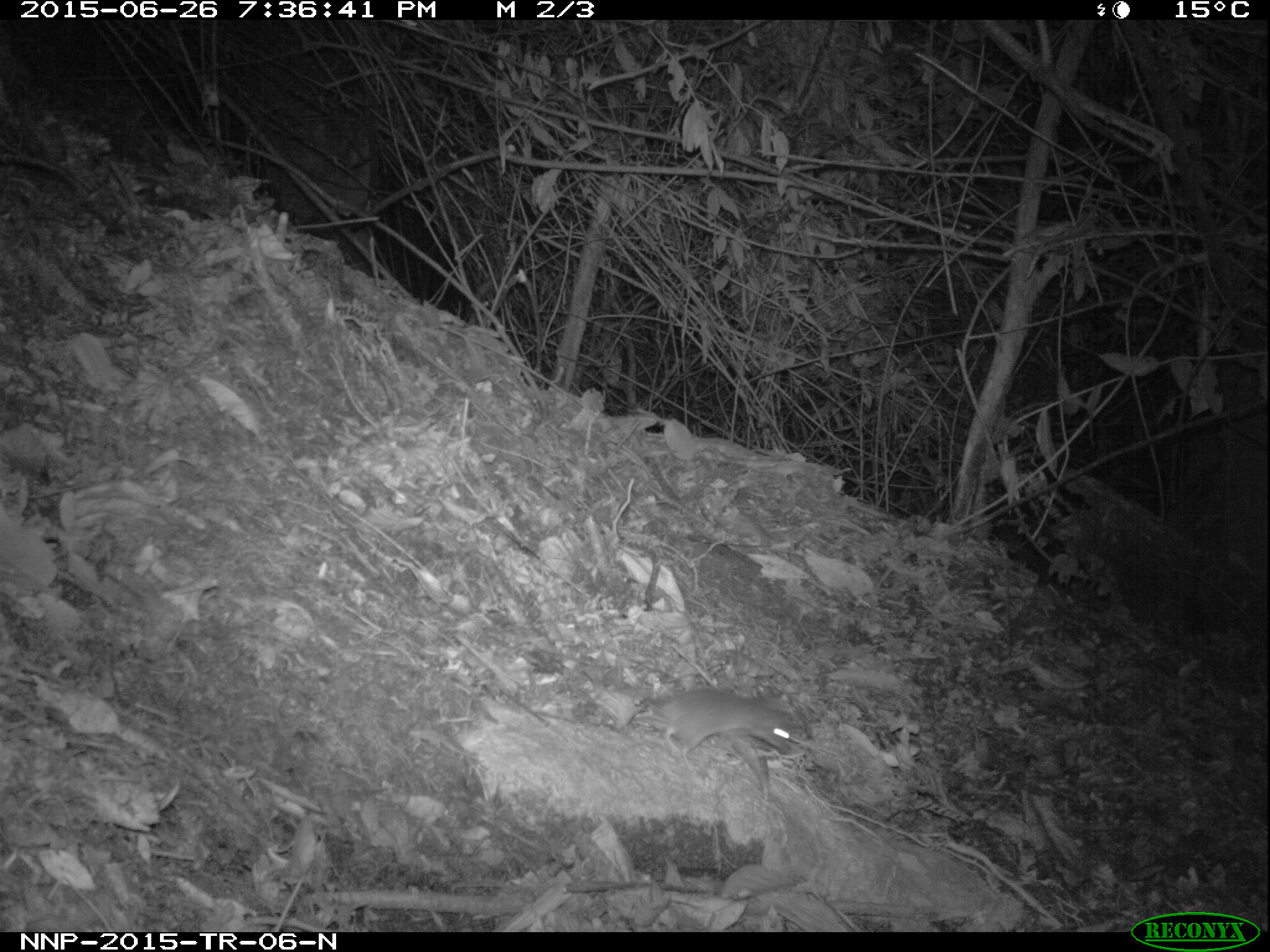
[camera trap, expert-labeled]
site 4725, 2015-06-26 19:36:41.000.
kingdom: Animalia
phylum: Chordata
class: Mammalia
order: Rodentia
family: Nesomyidae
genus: Cricetomys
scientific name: Cricetomys gambianus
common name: african giant pouched rat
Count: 1.